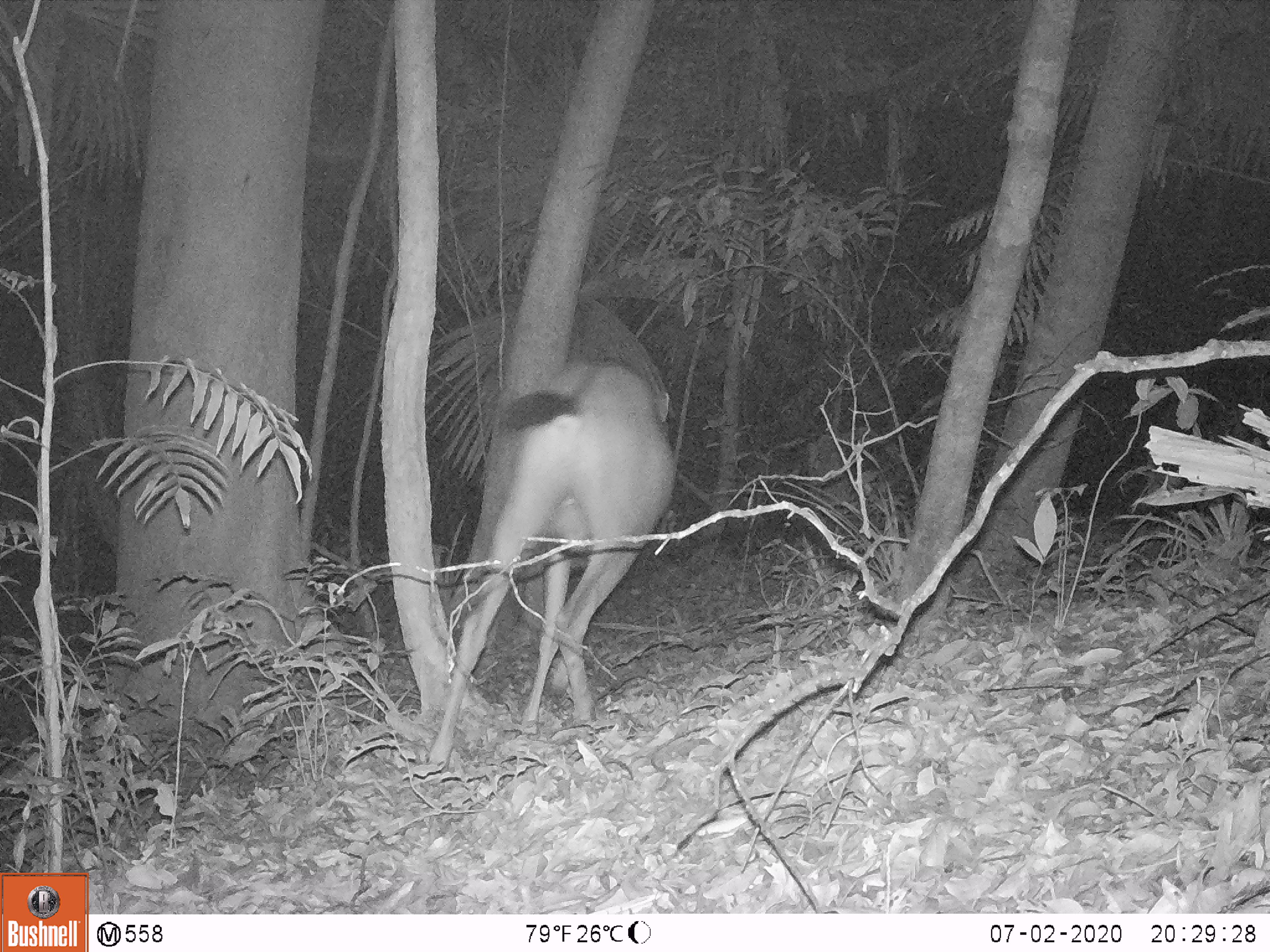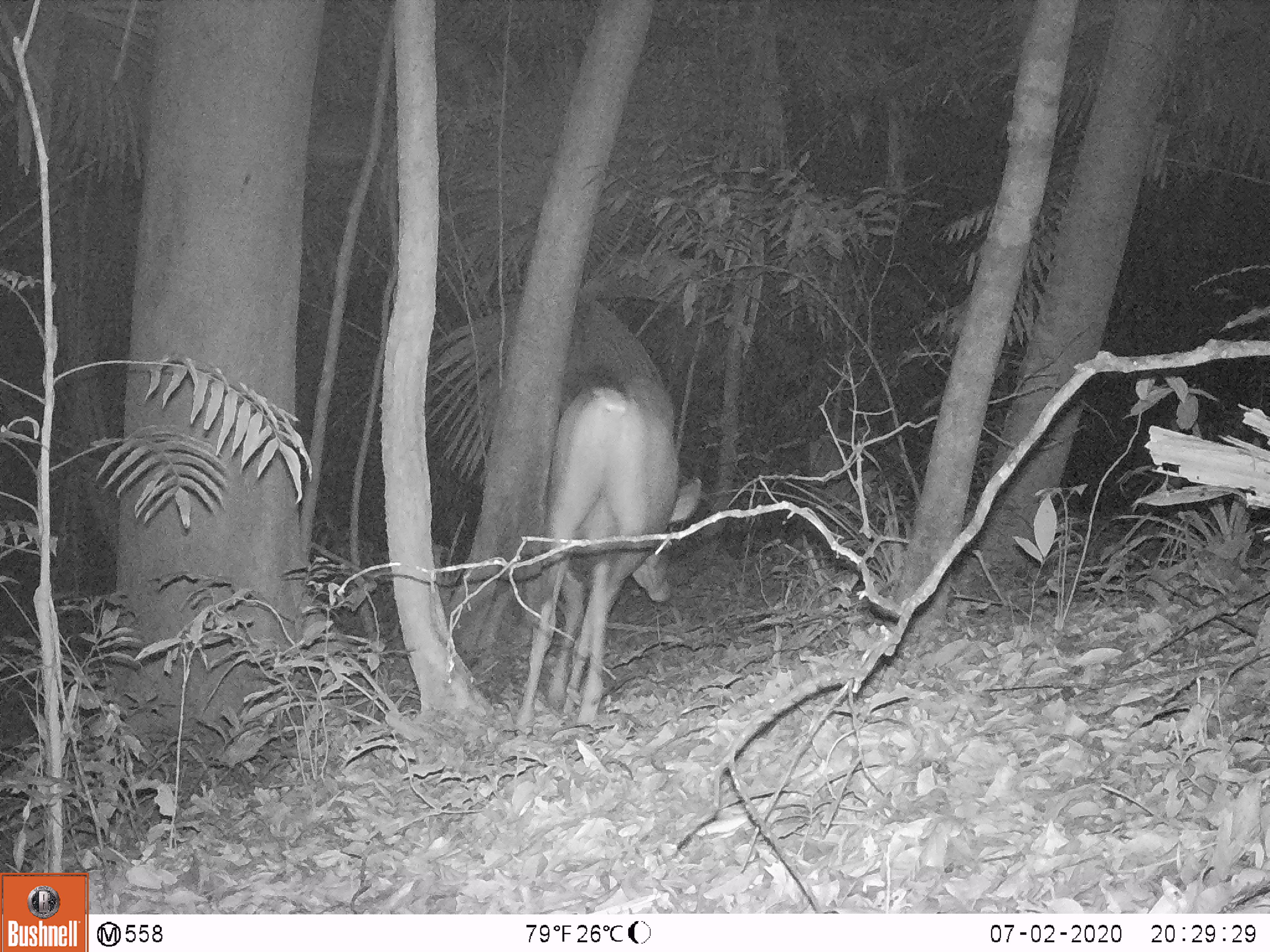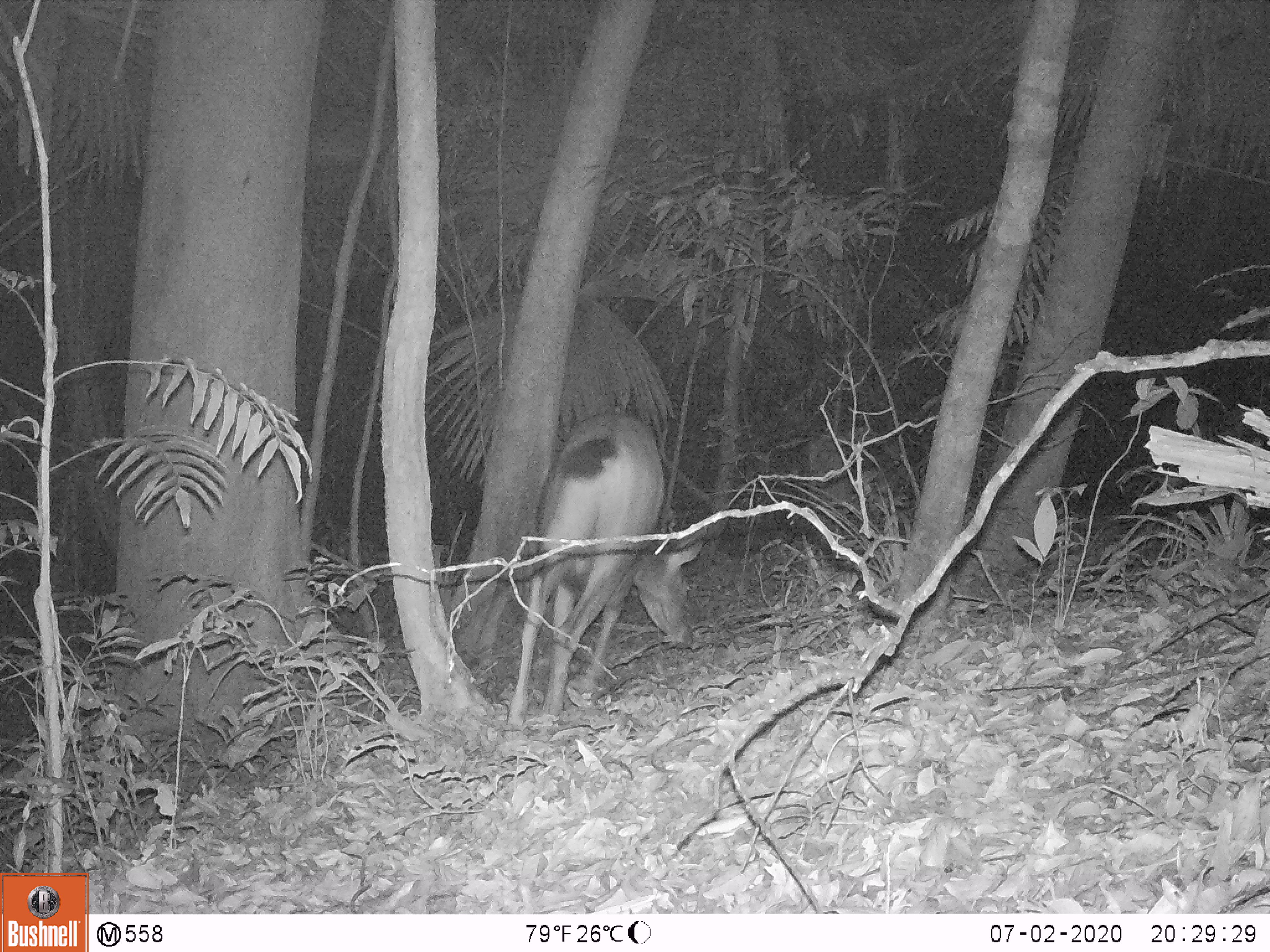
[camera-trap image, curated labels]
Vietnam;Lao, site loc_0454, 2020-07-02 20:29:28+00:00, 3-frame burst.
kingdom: Animalia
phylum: Chordata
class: Mammalia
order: Artiodactyla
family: Cervidae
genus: Rusa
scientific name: Rusa unicolor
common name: sambar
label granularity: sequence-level